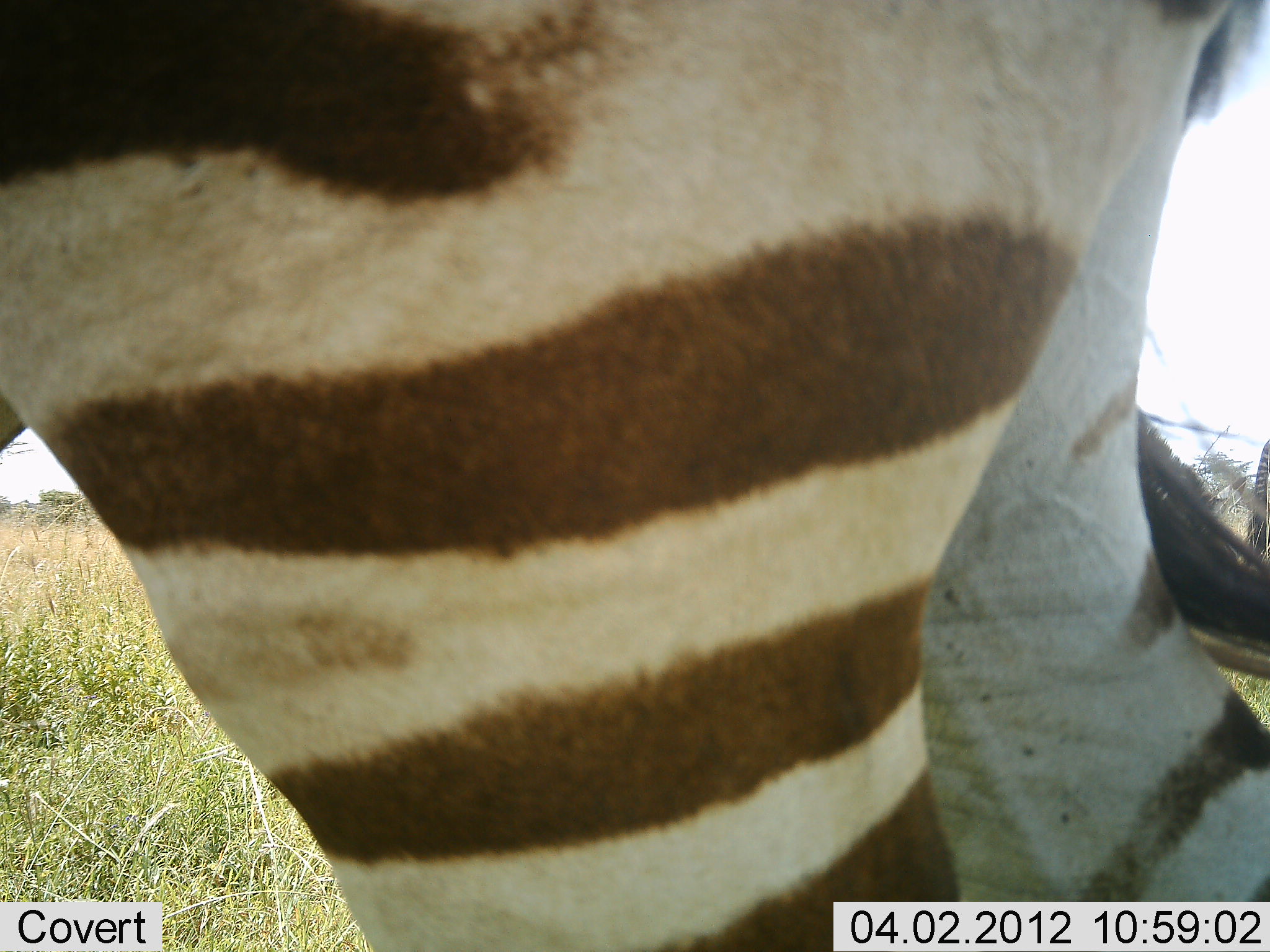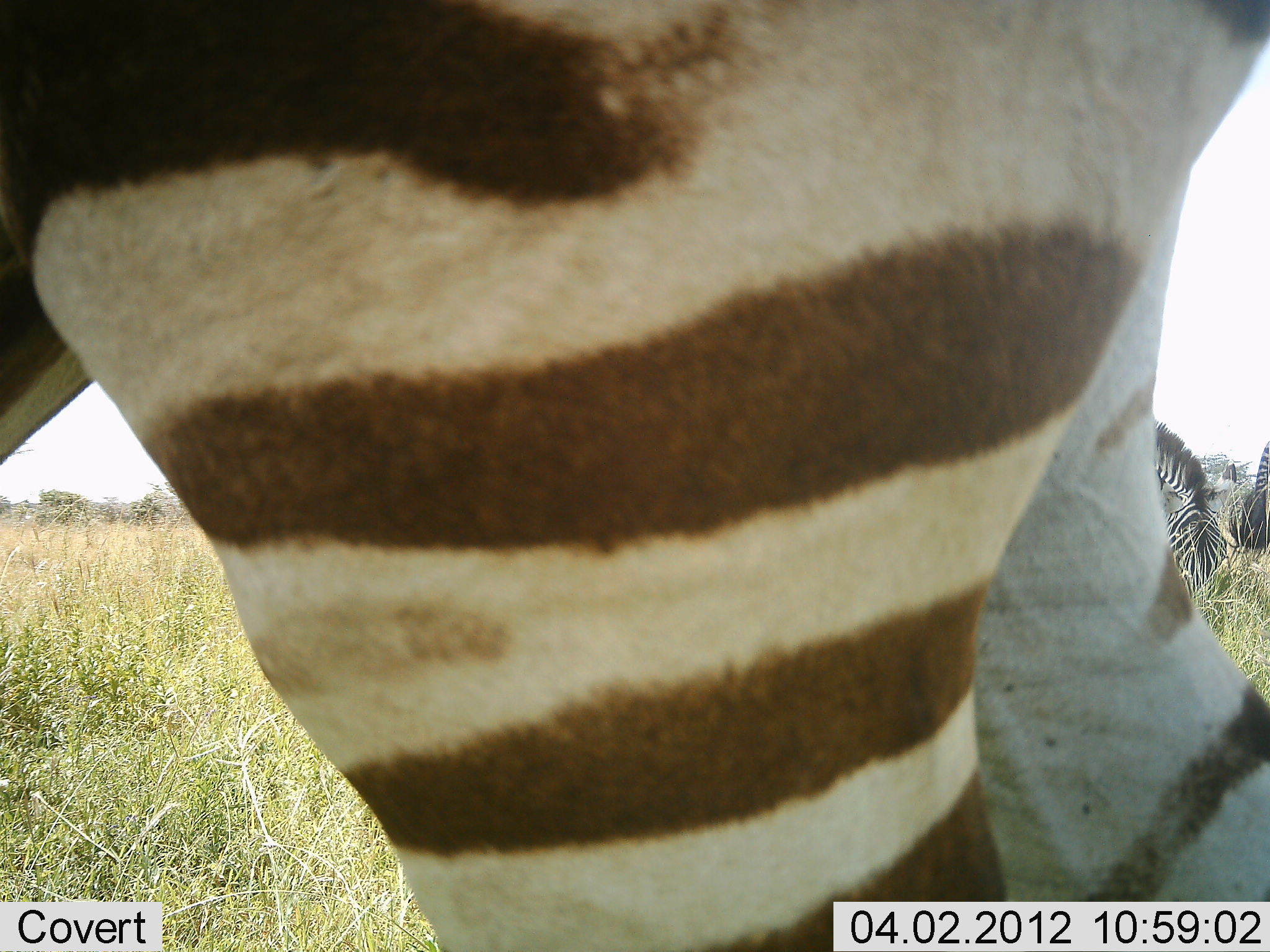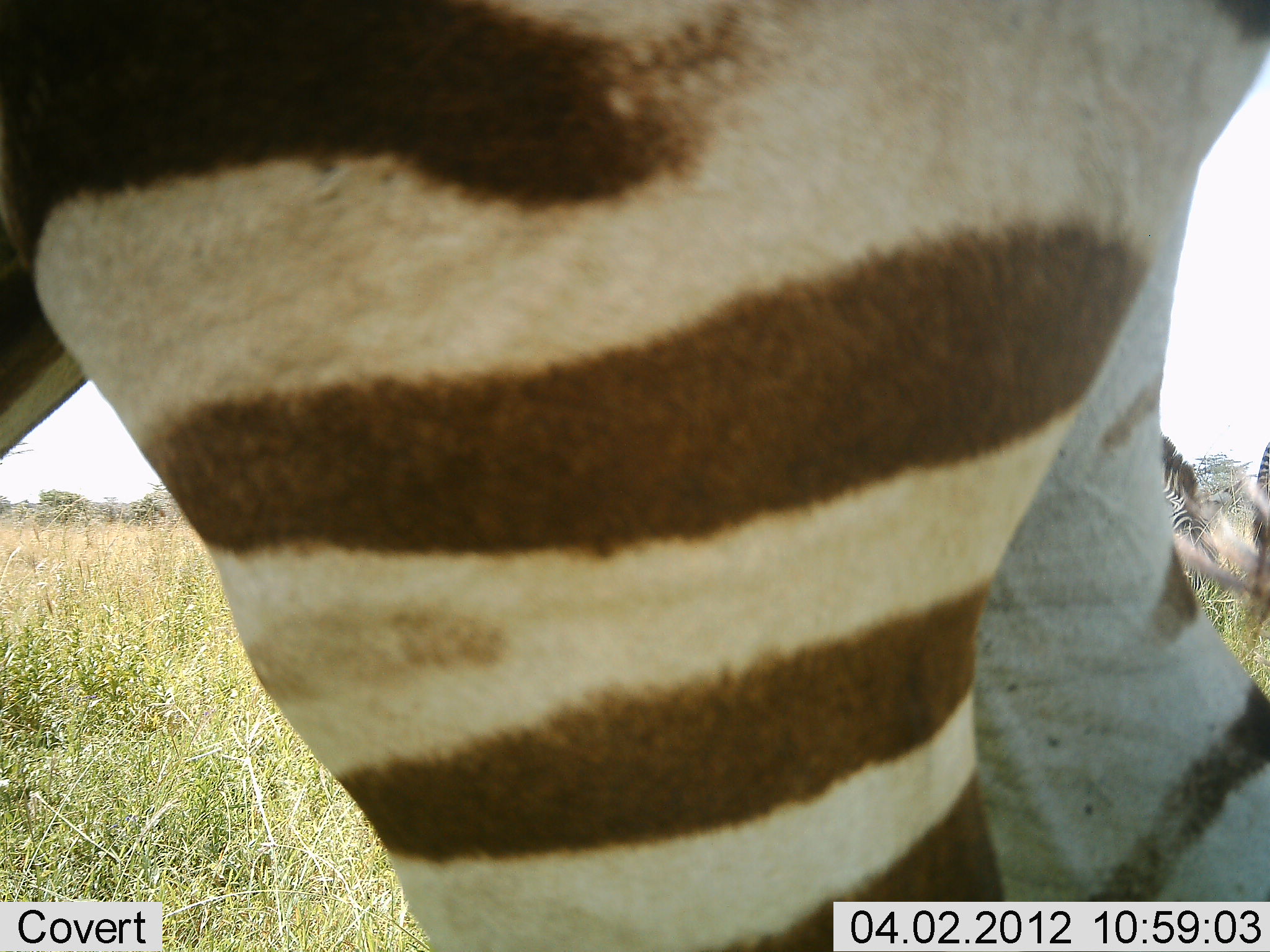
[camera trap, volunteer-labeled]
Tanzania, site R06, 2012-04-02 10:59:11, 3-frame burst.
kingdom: Animalia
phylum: Chordata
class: Mammalia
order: Perissodactyla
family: Equidae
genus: Equus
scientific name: Equus quagga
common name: plains zebra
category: zebra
Zebra (plains zebra) (Equus quagga), count 3. Behavior (volunteer vote fractions): standing 93%, resting 0%, moving 7%, interacting 0%. Young present (vote fraction): 0%. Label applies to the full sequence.